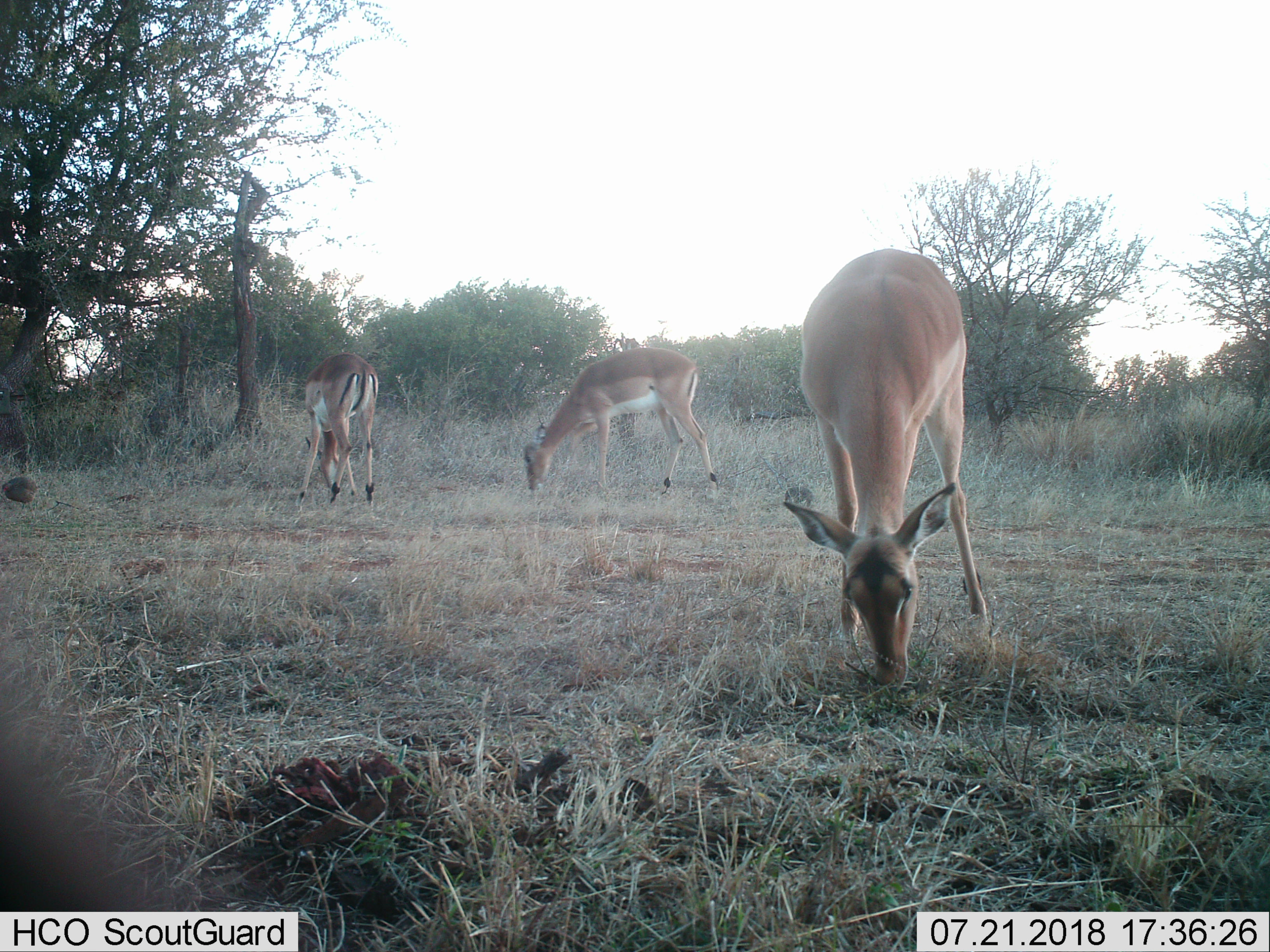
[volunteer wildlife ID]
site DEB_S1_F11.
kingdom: Animalia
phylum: Chordata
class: Mammalia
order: Artiodactyla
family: Bovidae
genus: Aepyceros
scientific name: Aepyceros melampus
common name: impala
Impala (Aepyceros melampus), count 3. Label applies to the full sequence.